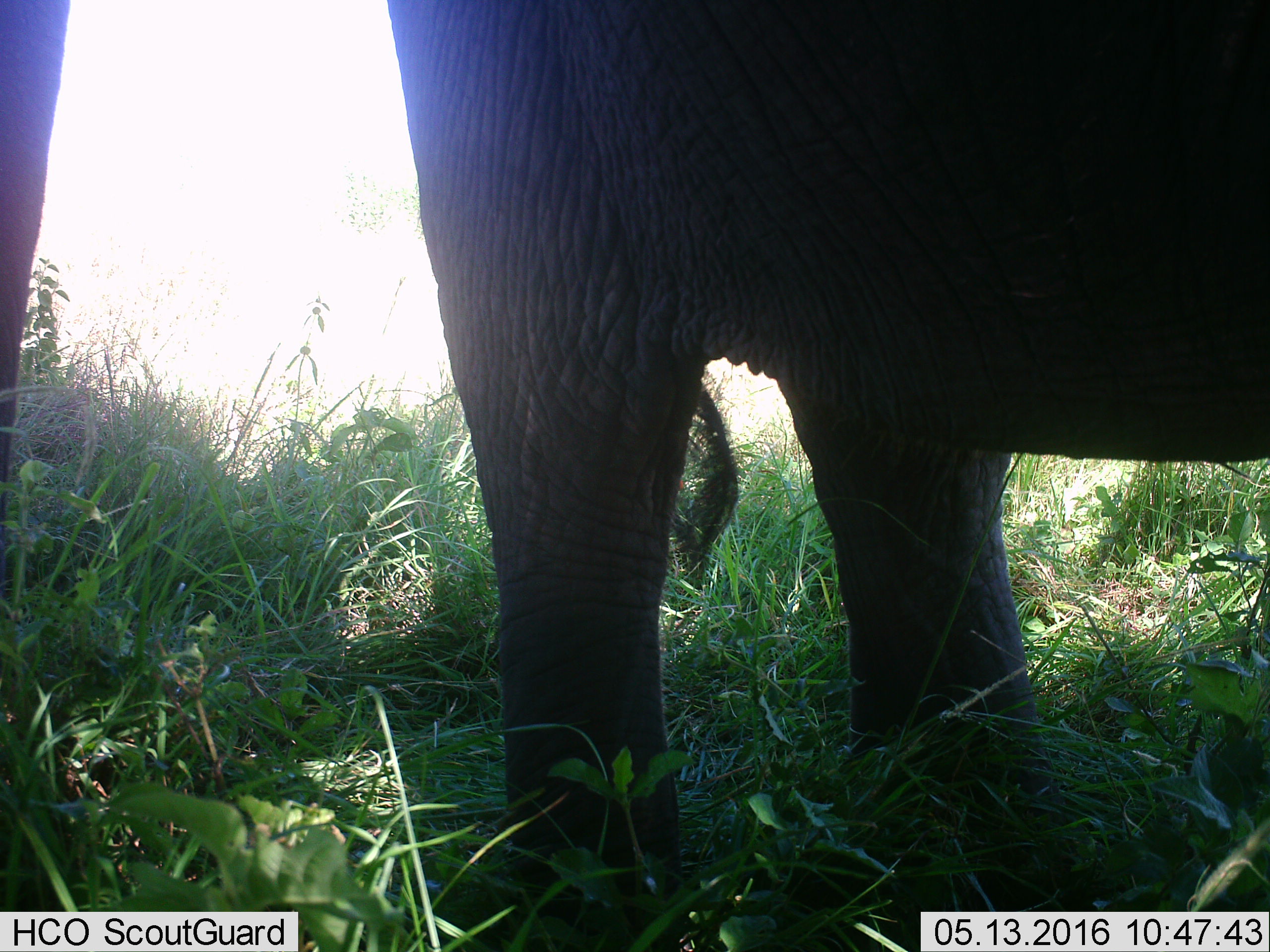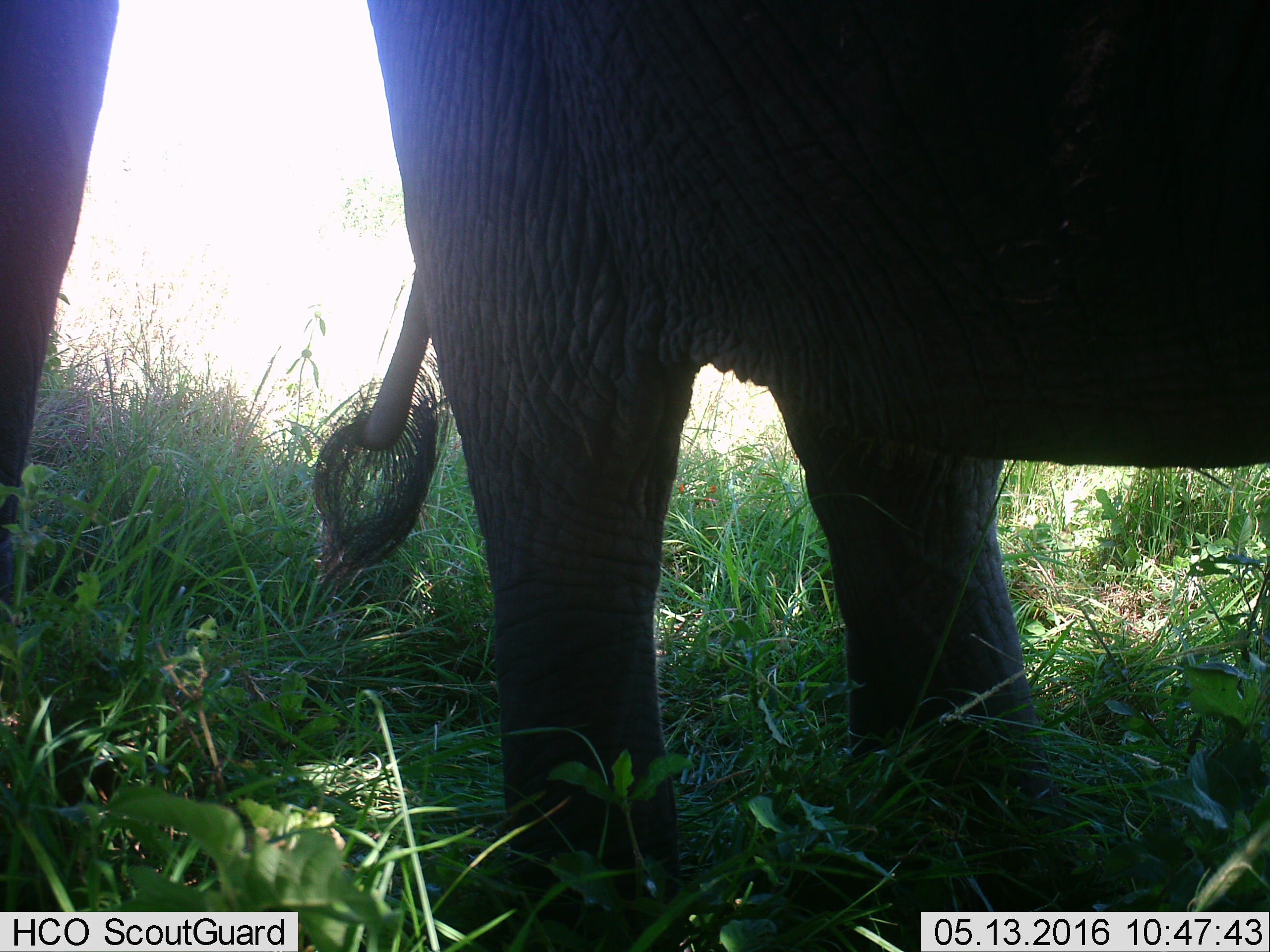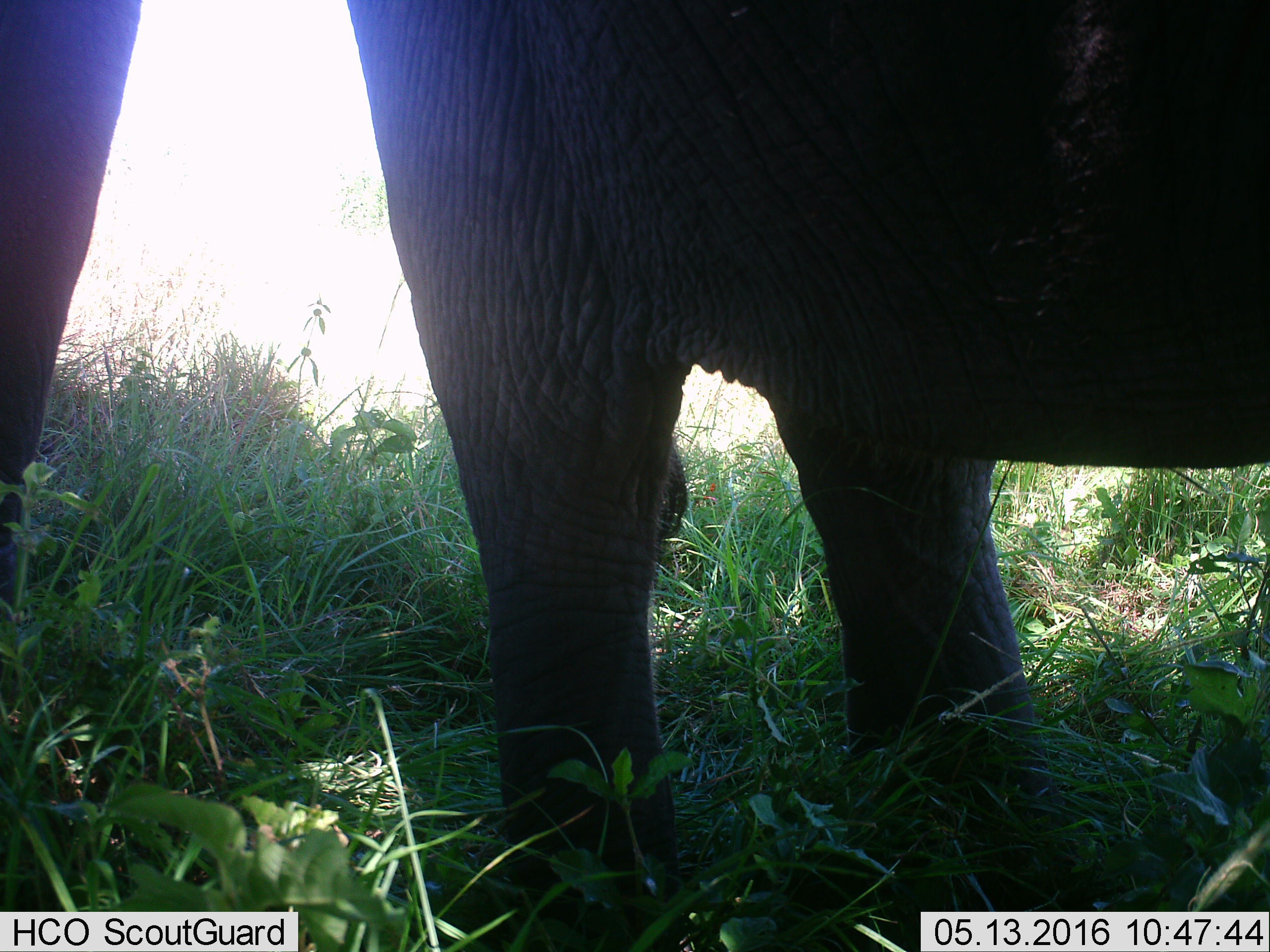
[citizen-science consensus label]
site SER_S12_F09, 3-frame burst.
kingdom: Animalia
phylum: Chordata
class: Mammalia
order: Proboscidea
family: Elephantidae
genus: Loxodonta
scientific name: Loxodonta africana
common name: african bush elephant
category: elephant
Elephant (african bush elephant) (Loxodonta africana), count 1. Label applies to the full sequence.